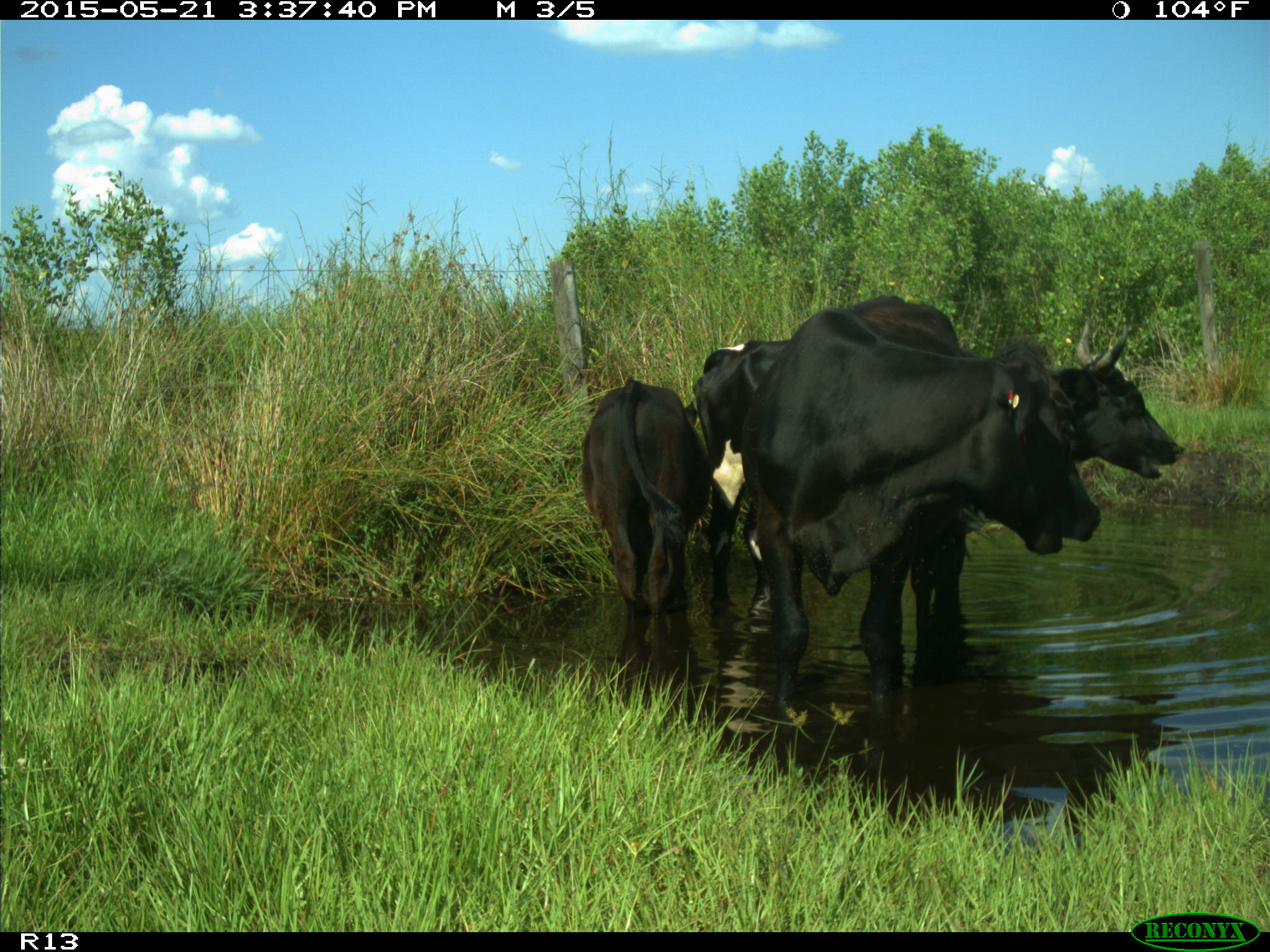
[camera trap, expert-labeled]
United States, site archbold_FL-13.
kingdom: Animalia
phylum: Chordata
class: Mammalia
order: Artiodactyla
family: Bovidae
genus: Bos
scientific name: Bos taurus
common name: domestic cow